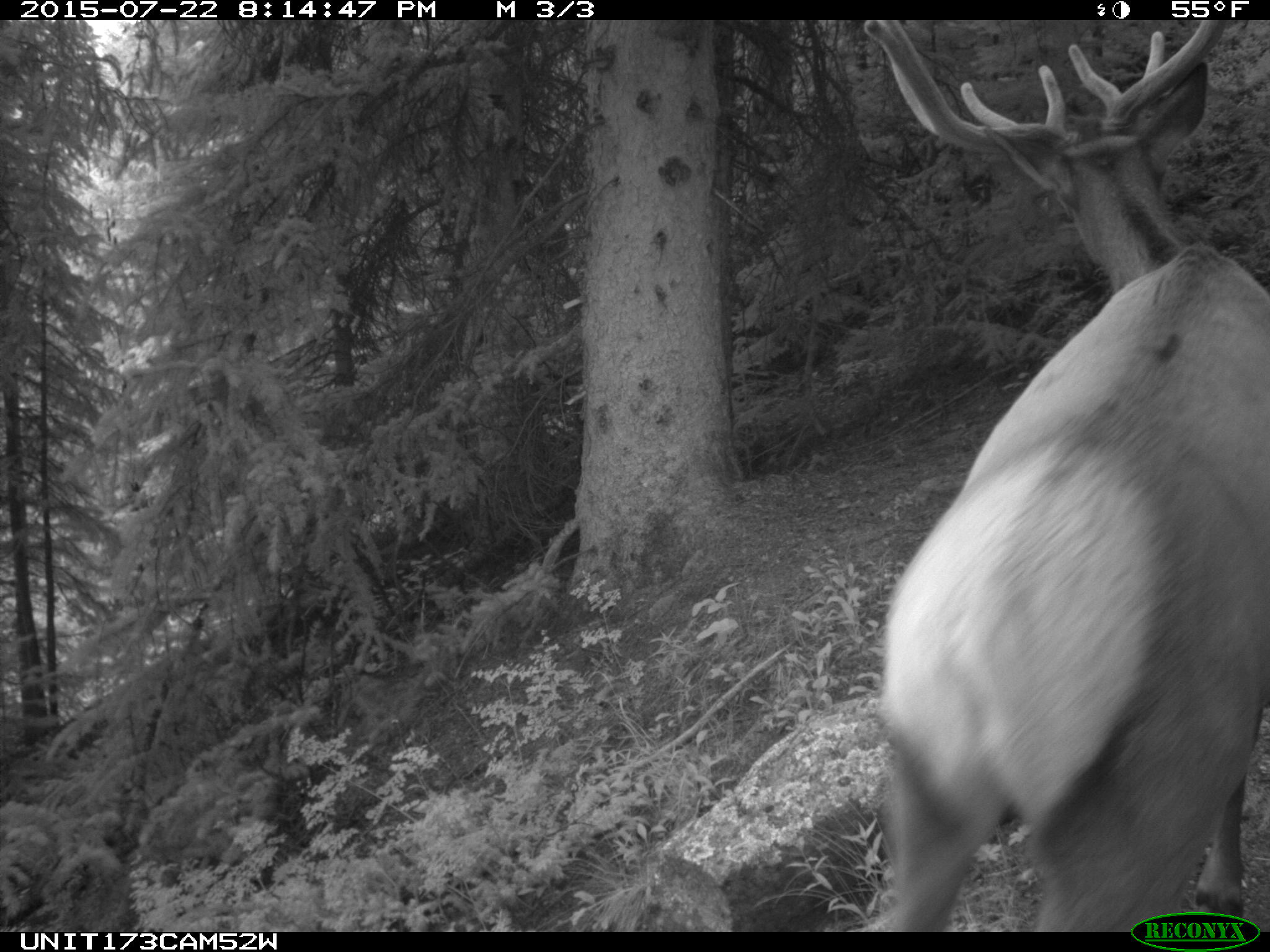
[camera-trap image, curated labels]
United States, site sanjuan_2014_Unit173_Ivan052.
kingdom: Animalia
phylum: Chordata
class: Mammalia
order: Artiodactyla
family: Cervidae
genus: Cervus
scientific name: Cervus elaphus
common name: red deer